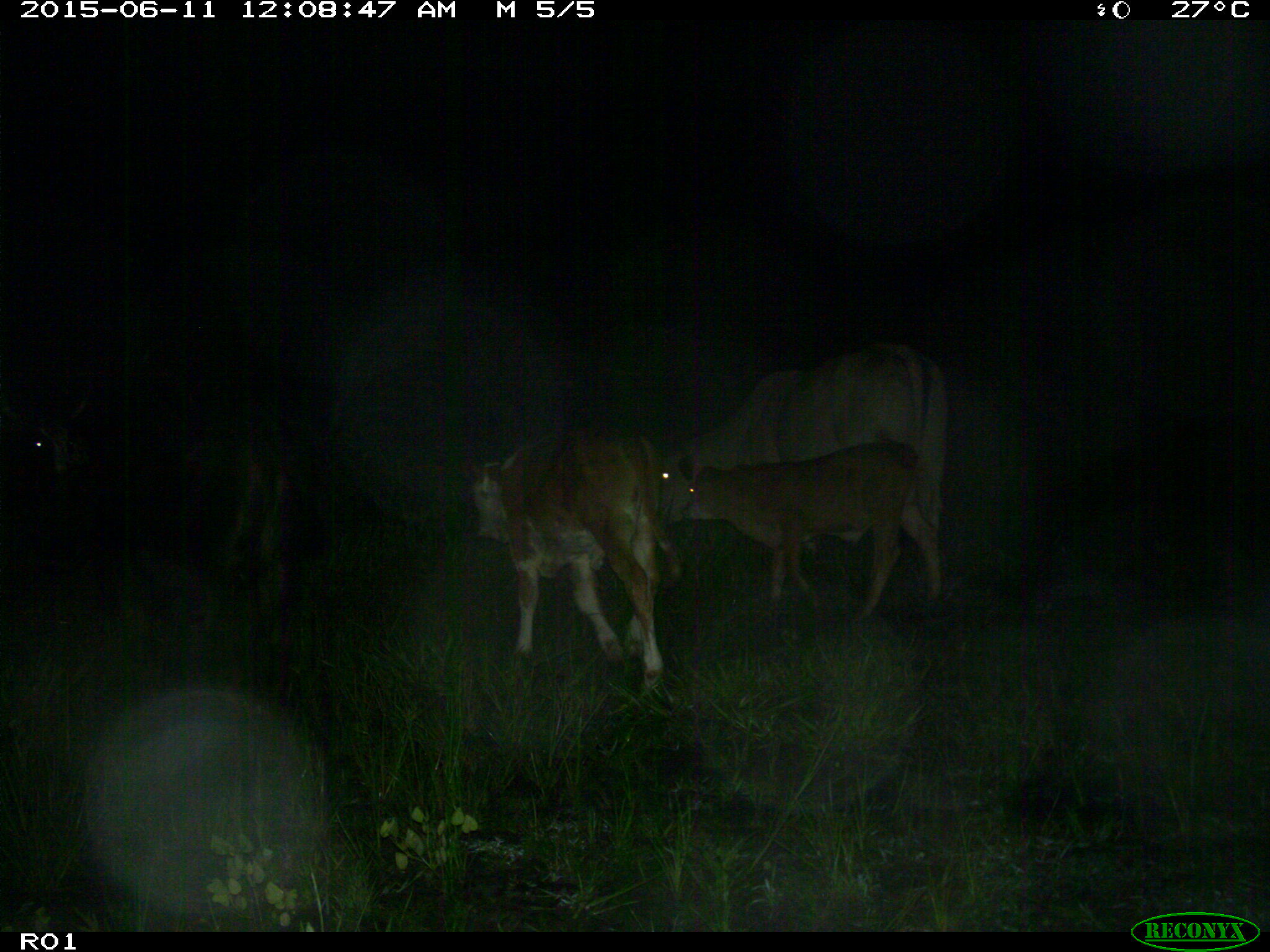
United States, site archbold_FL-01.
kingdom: Animalia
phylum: Chordata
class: Mammalia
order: Artiodactyla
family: Bovidae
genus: Bos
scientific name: Bos taurus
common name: domestic cow